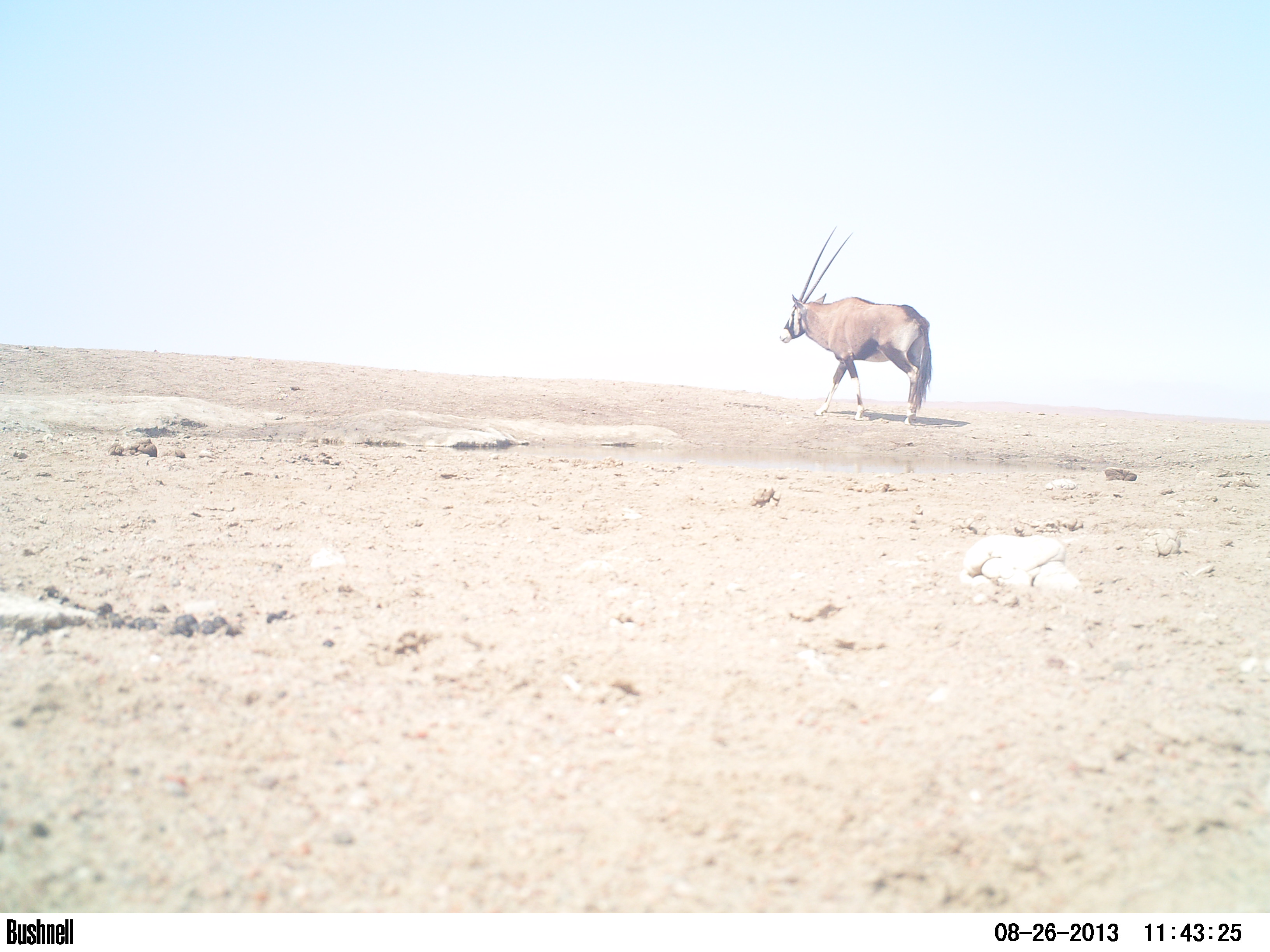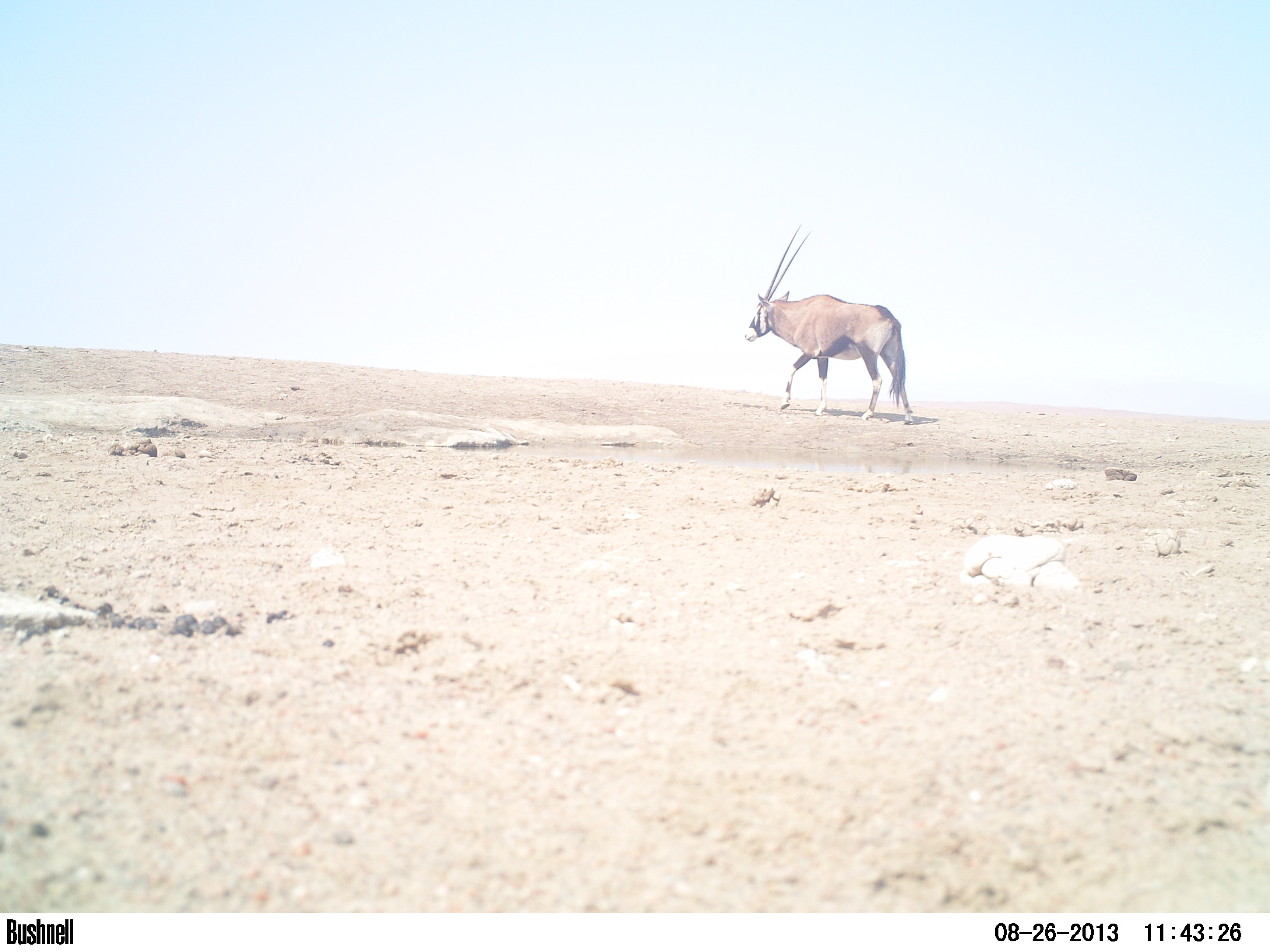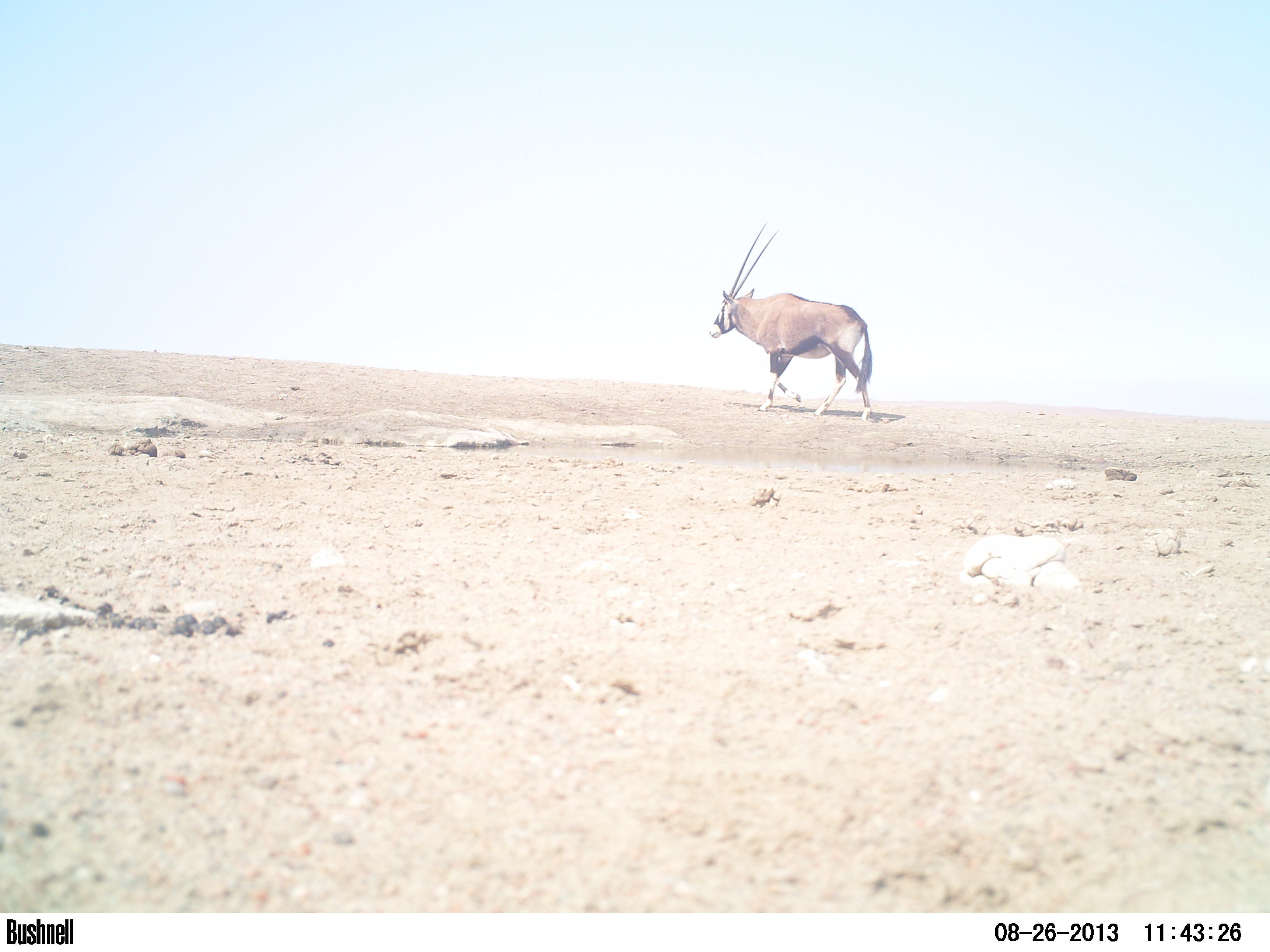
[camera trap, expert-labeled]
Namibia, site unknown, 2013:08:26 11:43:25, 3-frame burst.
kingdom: Animalia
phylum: Chordata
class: Mammalia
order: Artiodactyla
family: Bovidae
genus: Oryx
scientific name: Oryx gazella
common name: gemsbok